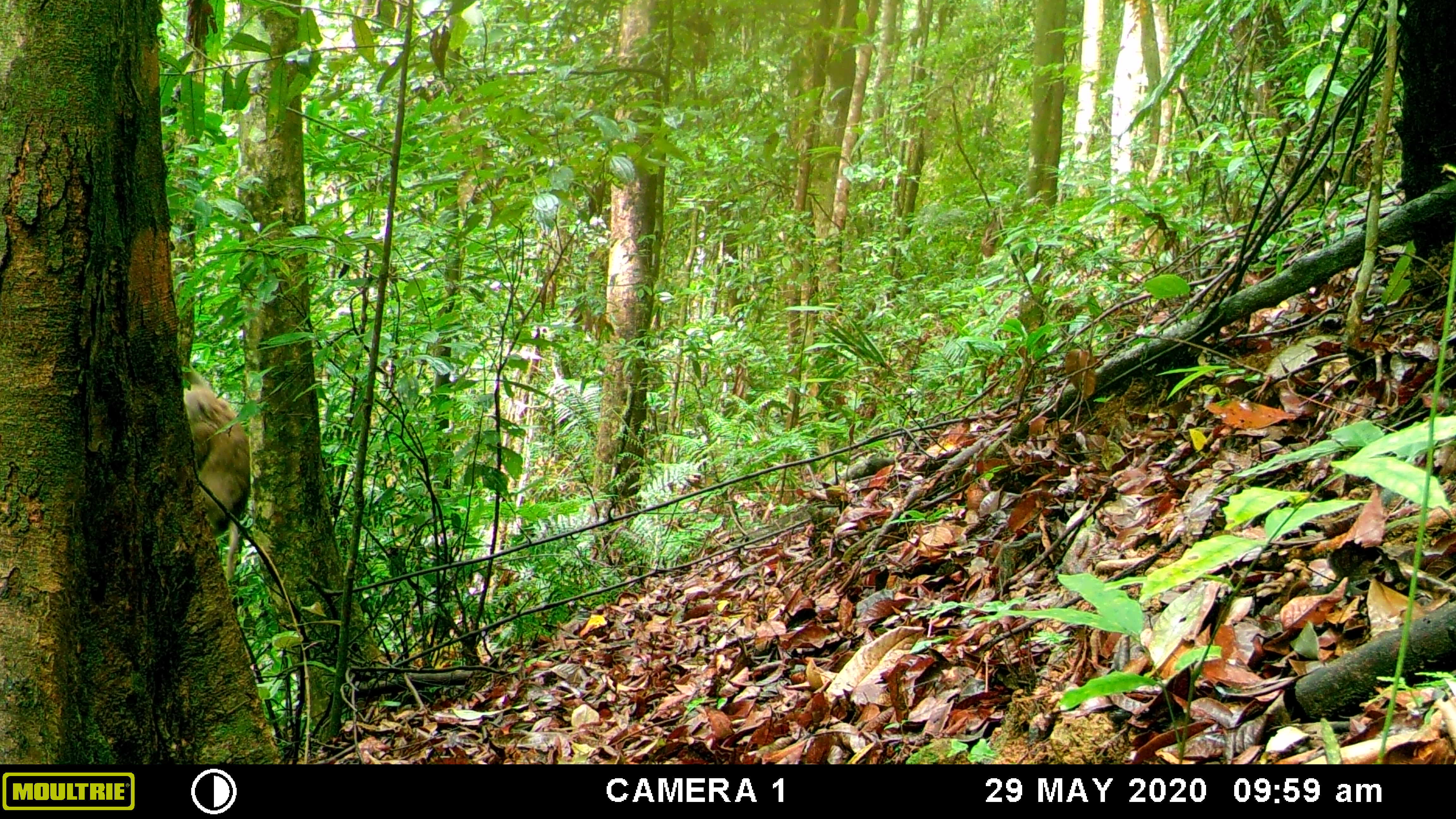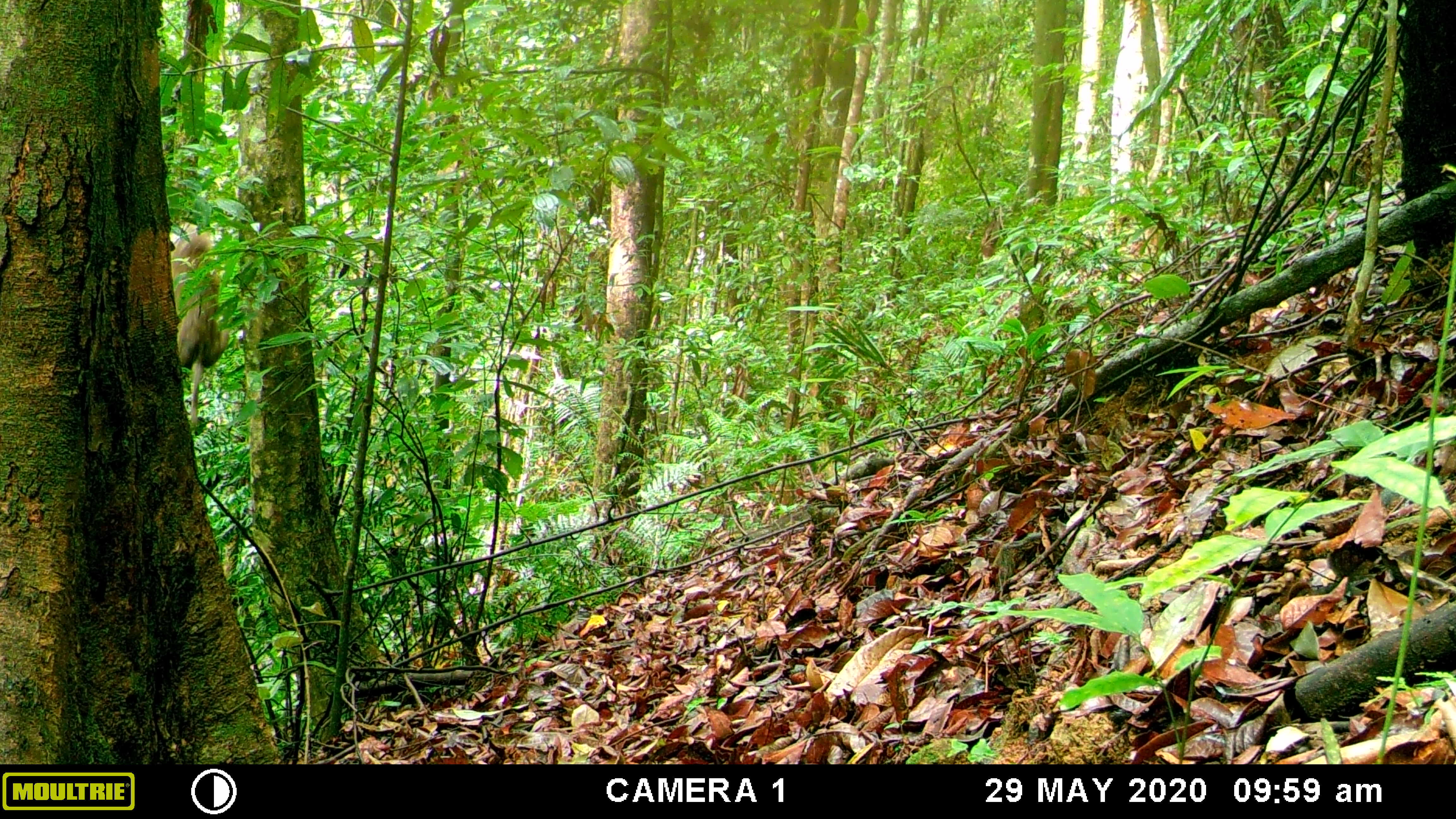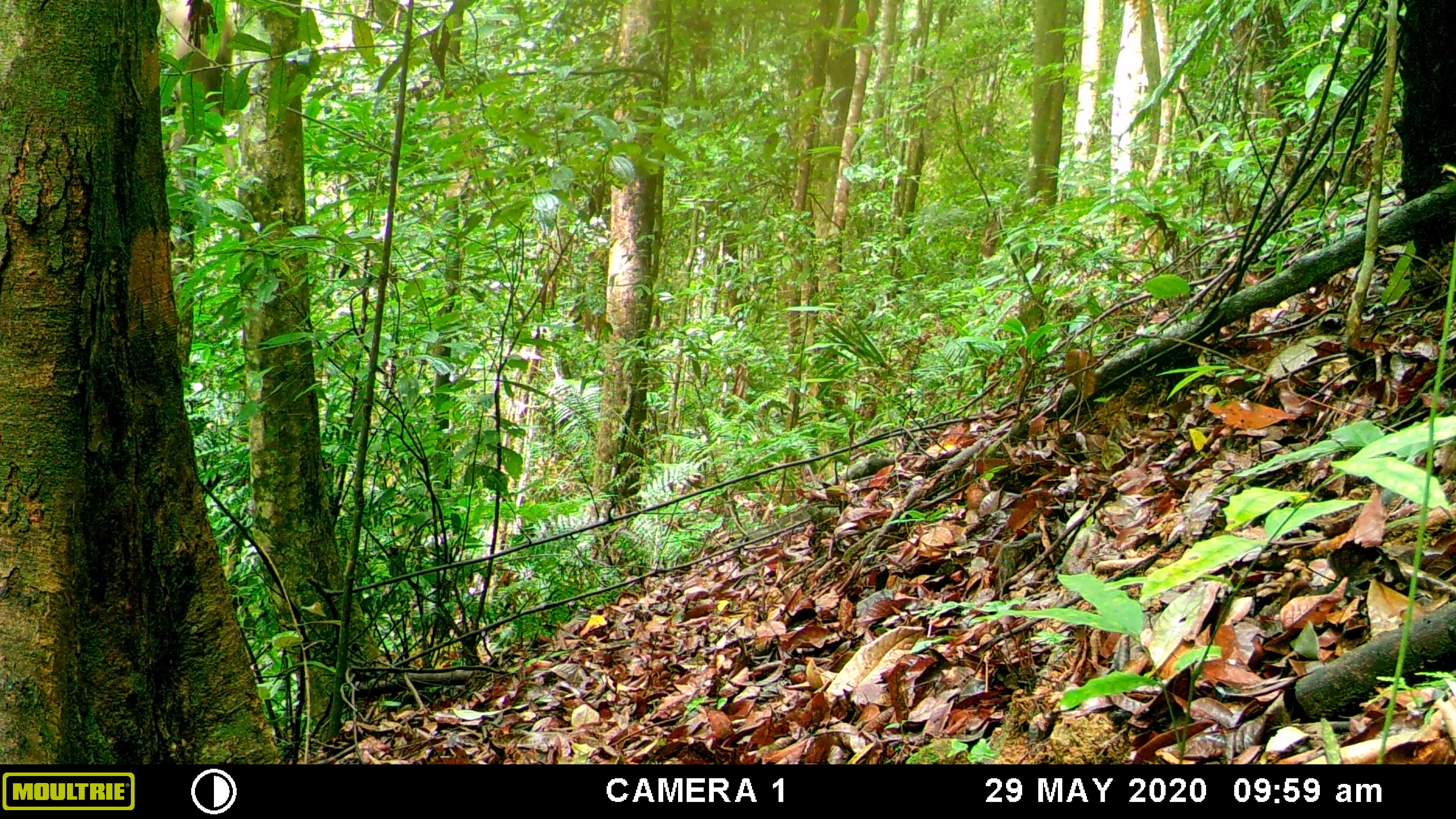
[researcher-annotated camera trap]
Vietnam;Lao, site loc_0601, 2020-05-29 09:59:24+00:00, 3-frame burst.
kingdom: Animalia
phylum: Chordata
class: Mammalia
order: Primates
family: Cercopithecidae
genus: Macaca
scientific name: Macaca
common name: macaques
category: assam or rhesus macaque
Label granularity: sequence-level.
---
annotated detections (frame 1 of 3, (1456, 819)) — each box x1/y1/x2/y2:
assam or rhesus macaque: 183/364/248/586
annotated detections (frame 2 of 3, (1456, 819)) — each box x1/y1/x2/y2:
assam or rhesus macaque: 167/220/229/428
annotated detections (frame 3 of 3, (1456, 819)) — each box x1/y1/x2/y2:
assam or rhesus macaque: 160/0/235/187